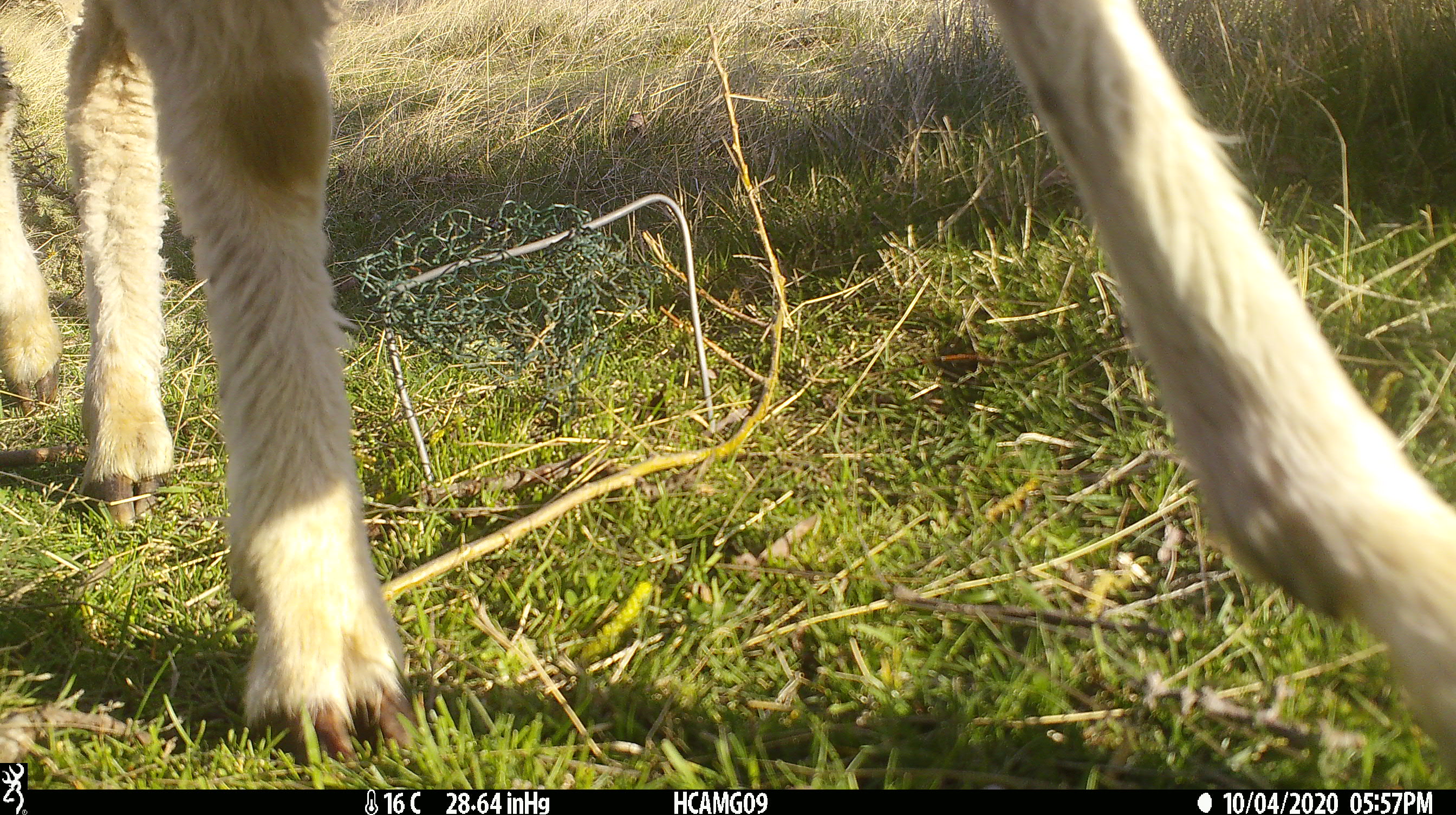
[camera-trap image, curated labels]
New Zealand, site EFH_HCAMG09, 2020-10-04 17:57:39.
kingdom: Animalia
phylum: Chordata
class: Mammalia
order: Artiodactyla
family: Bovidae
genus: Ovis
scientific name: Ovis aries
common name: domestic sheep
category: sheep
Sheep (domestic sheep) (Ovis aries).